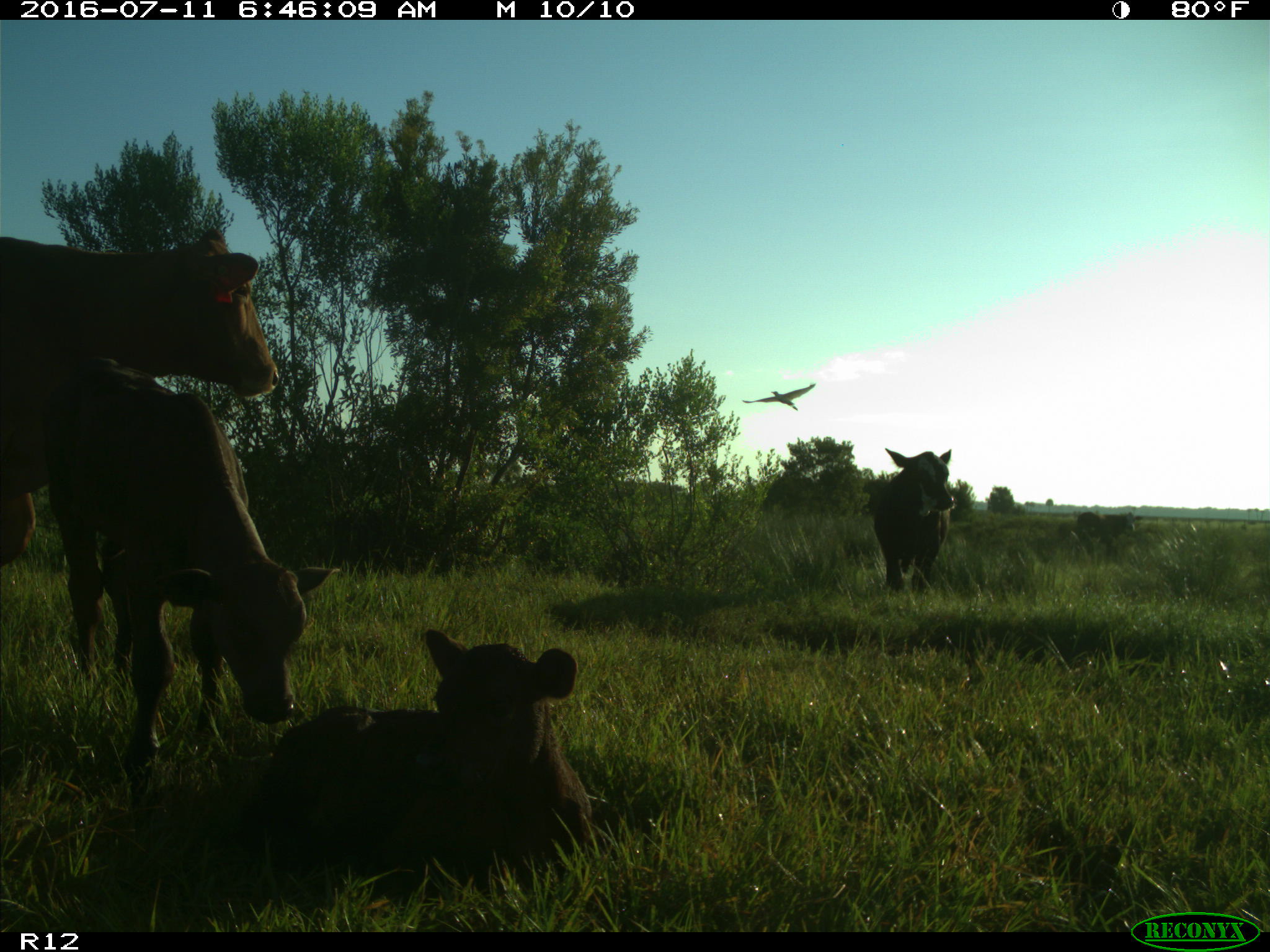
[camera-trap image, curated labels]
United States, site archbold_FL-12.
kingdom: Animalia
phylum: Chordata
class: Mammalia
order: Artiodactyla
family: Bovidae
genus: Bos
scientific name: Bos taurus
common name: domestic cow